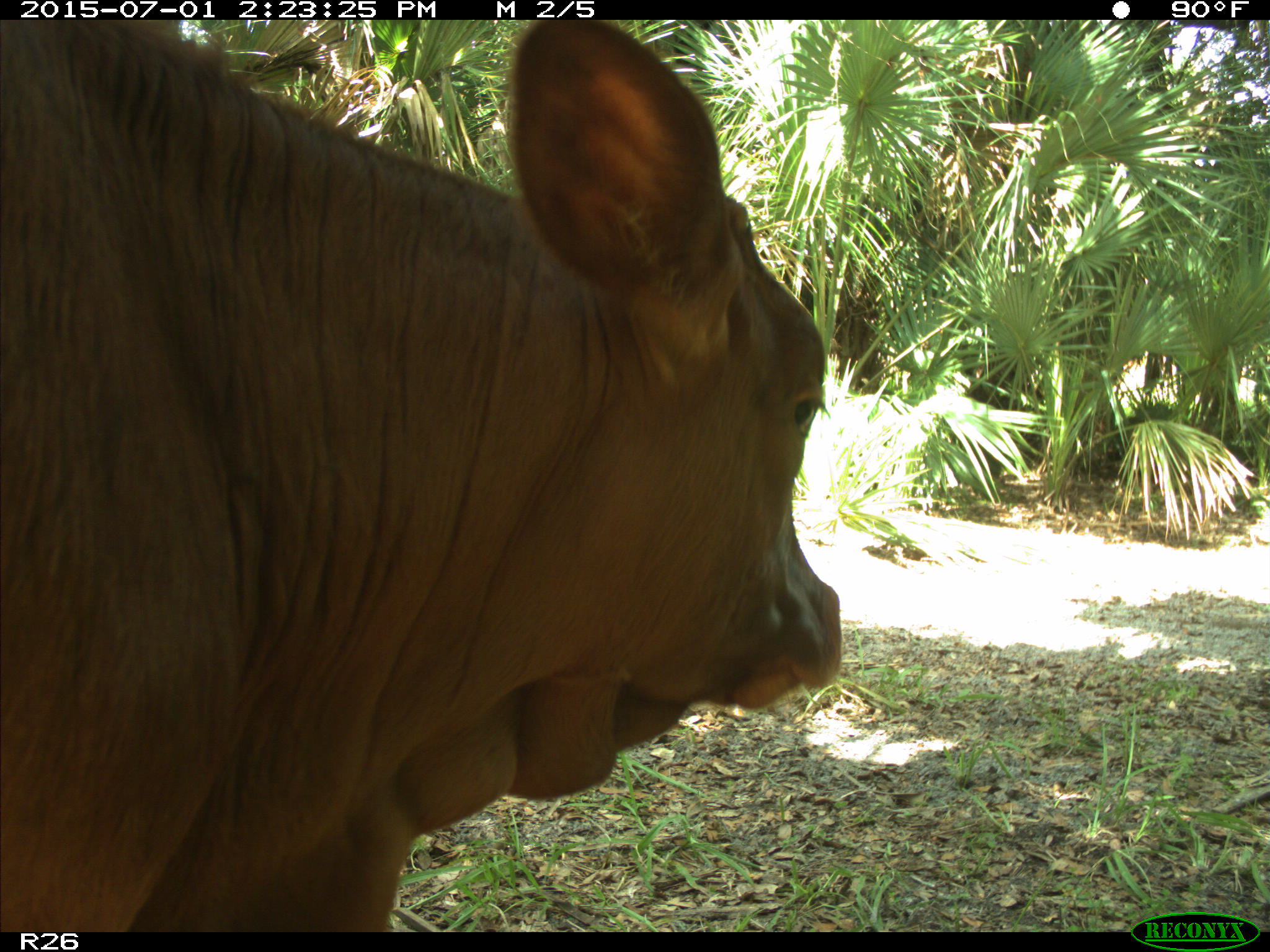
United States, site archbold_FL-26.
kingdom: Animalia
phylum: Chordata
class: Mammalia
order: Artiodactyla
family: Bovidae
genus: Bos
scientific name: Bos taurus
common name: domestic cow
Bos taurus (domestic cow).